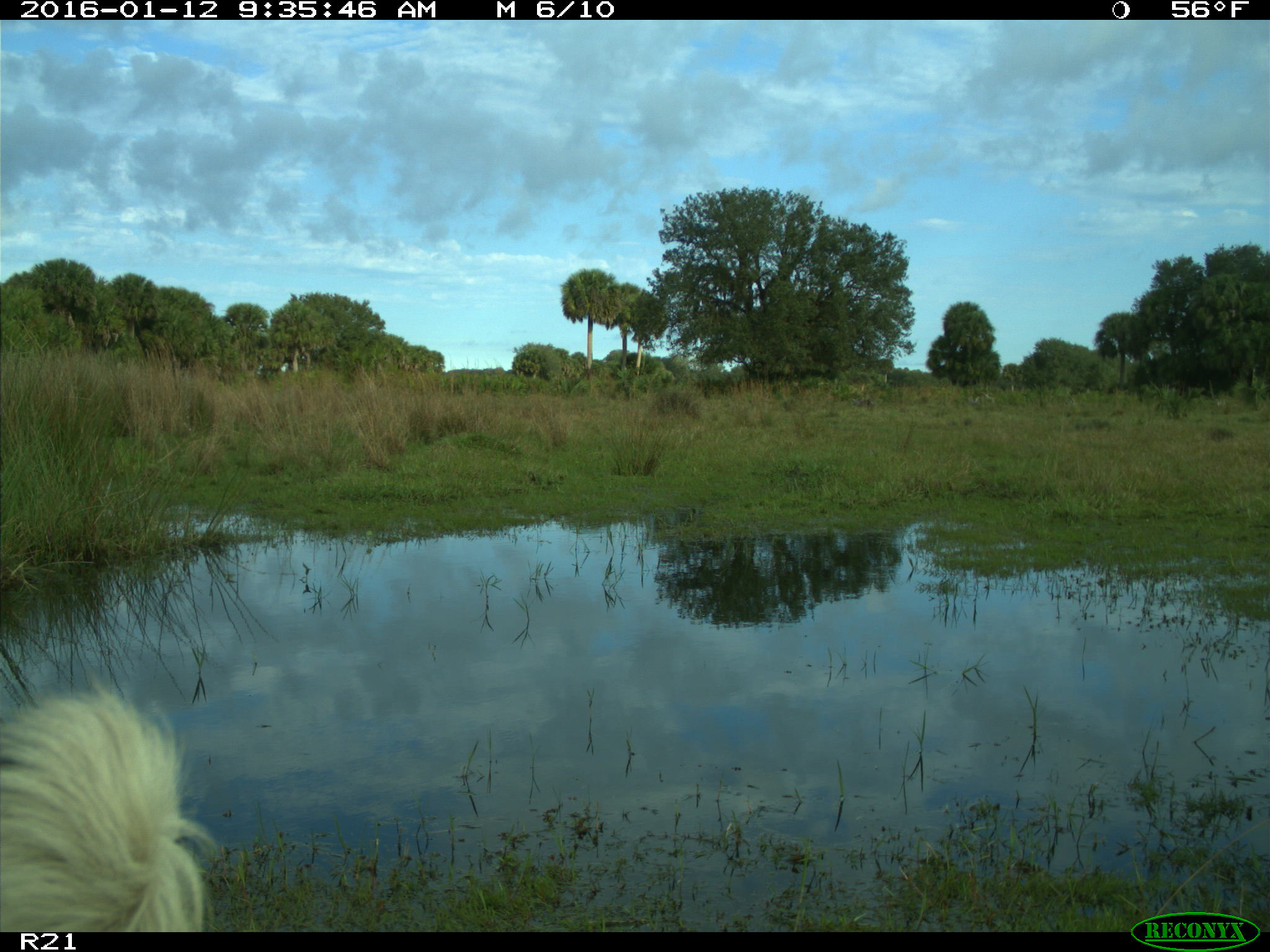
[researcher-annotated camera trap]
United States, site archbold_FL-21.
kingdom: Animalia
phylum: Chordata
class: Mammalia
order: Artiodactyla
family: Bovidae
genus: Bos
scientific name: Bos taurus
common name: domestic cow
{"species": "Bos taurus (domestic cow)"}